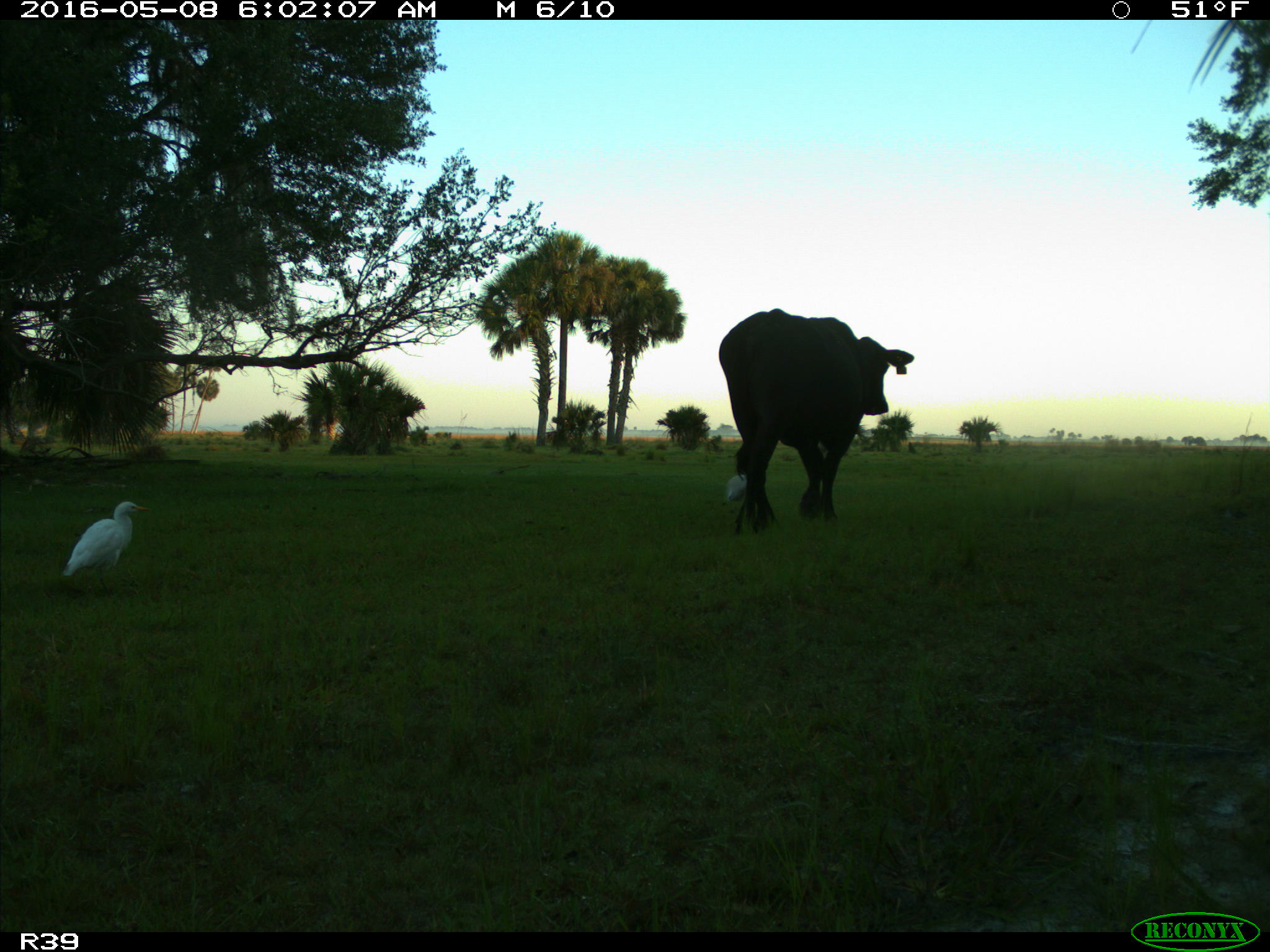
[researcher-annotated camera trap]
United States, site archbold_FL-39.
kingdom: Animalia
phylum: Chordata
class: Mammalia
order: Artiodactyla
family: Bovidae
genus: Bos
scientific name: Bos taurus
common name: domestic cow